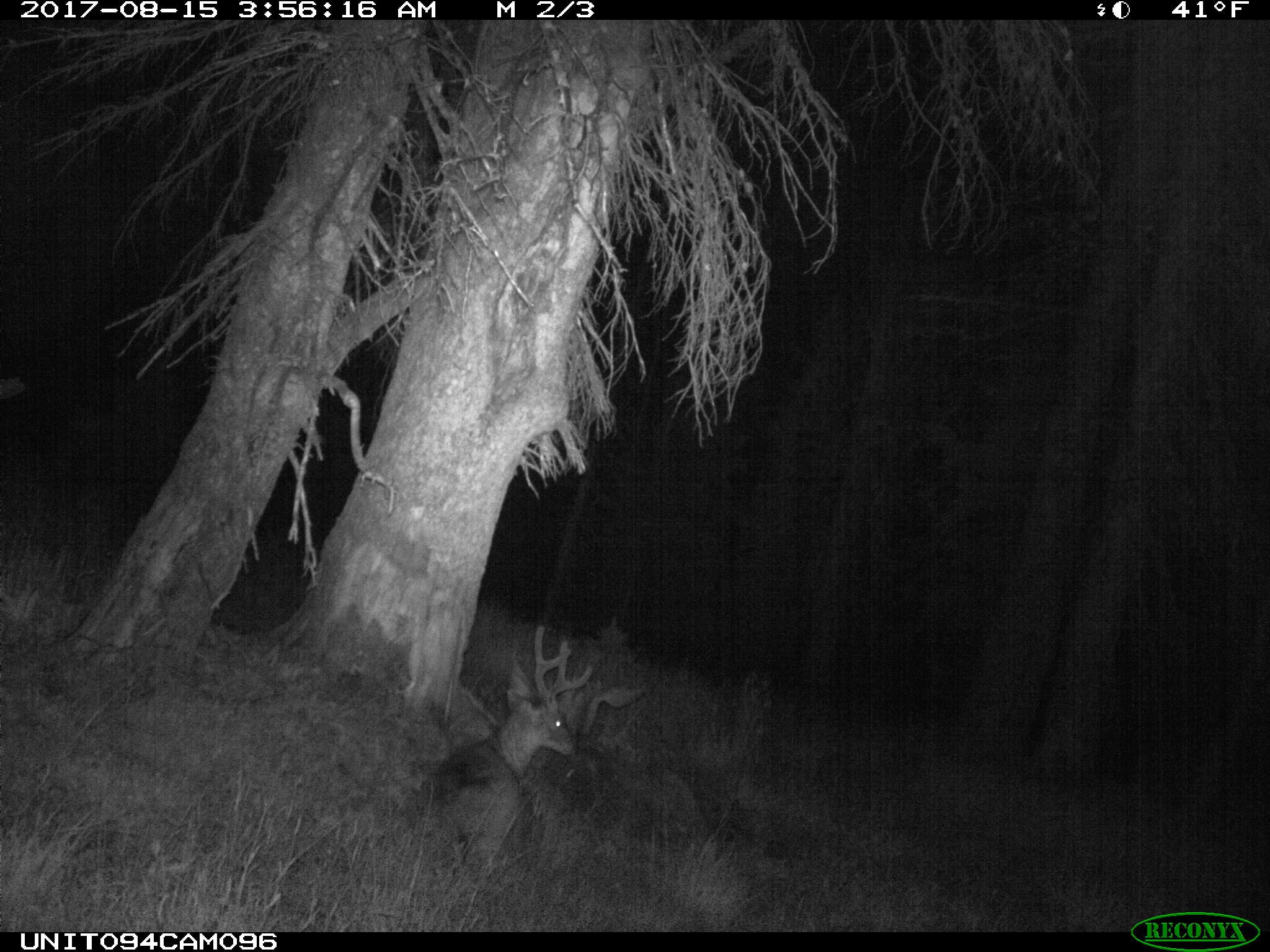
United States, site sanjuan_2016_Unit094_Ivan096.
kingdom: Animalia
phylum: Chordata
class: Mammalia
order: Artiodactyla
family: Cervidae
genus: Odocoileus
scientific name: Odocoileus hemionus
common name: mule deer